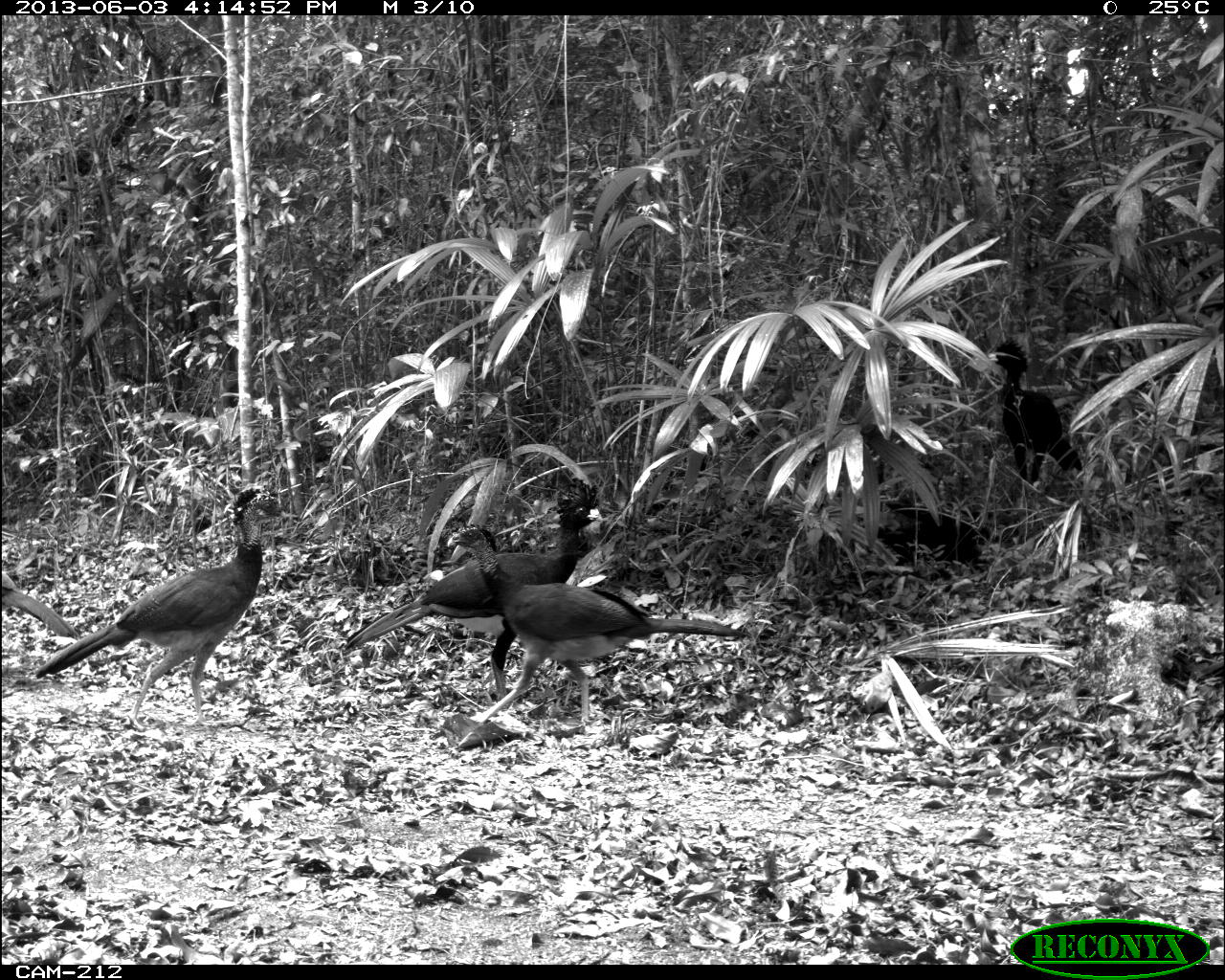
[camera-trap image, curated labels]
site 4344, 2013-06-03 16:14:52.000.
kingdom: Animalia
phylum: Chordata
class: Aves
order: Galliformes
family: Cracidae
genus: Crax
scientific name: Crax rubra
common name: great curassow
Crax rubra (great curassow), count 4.